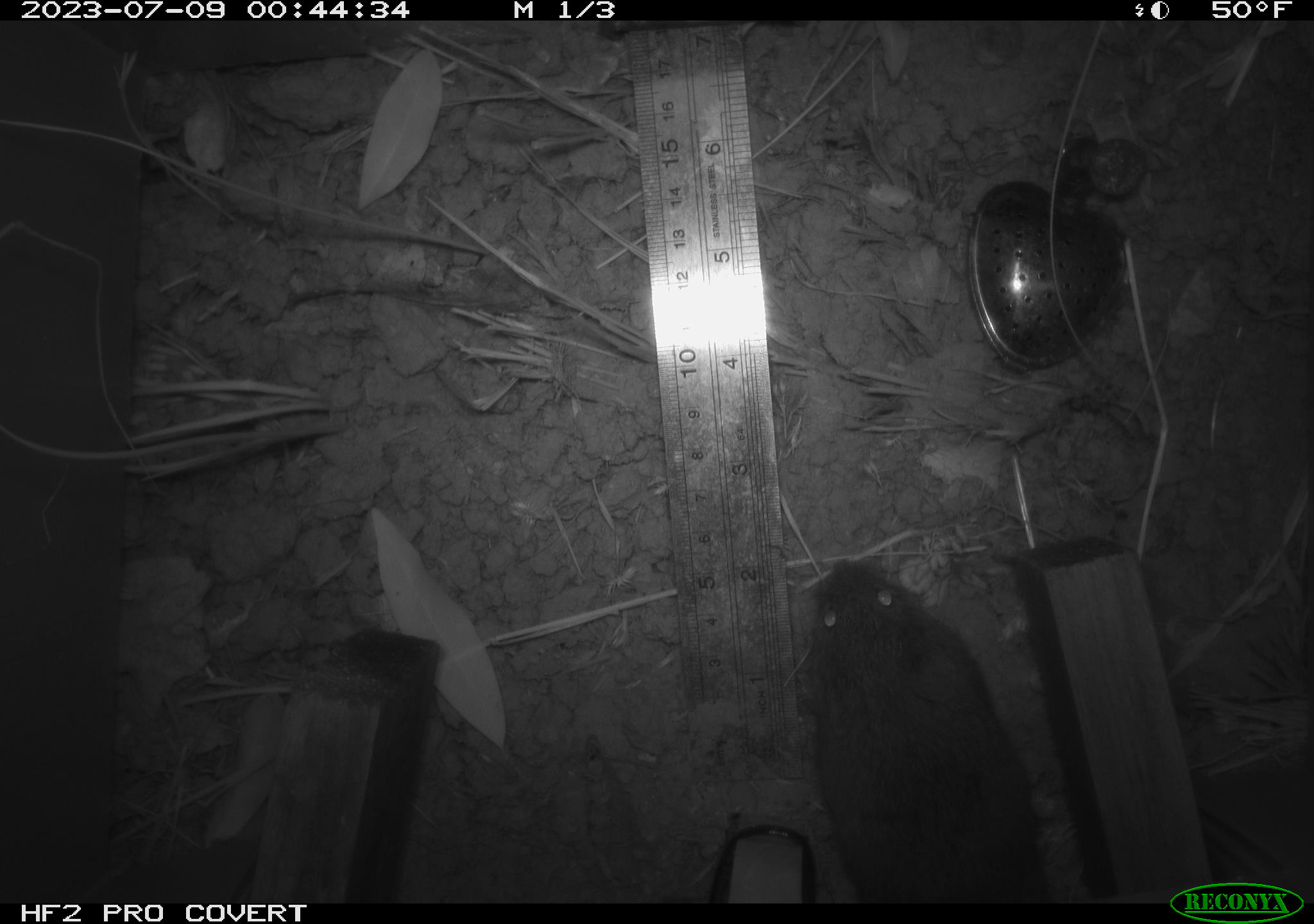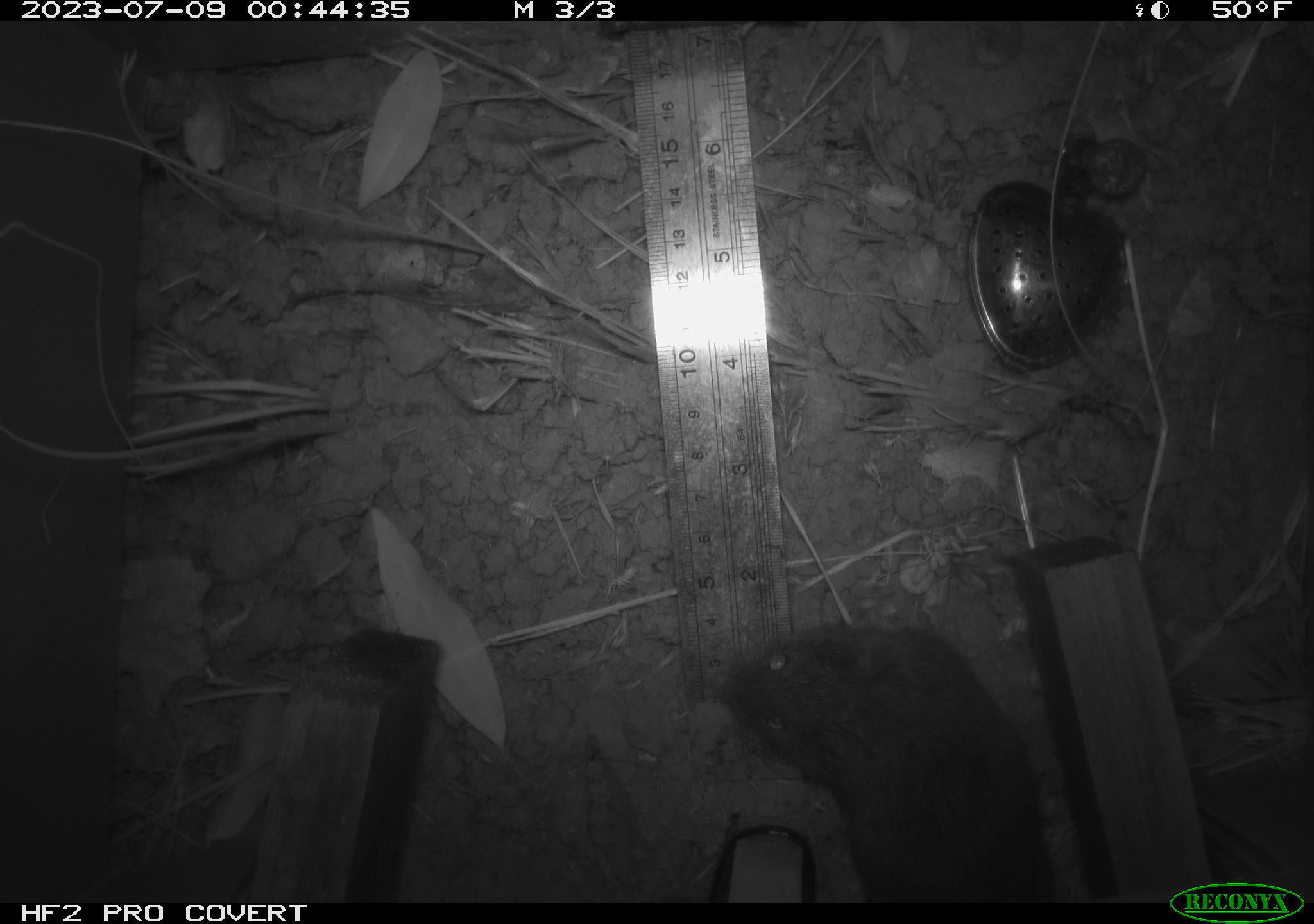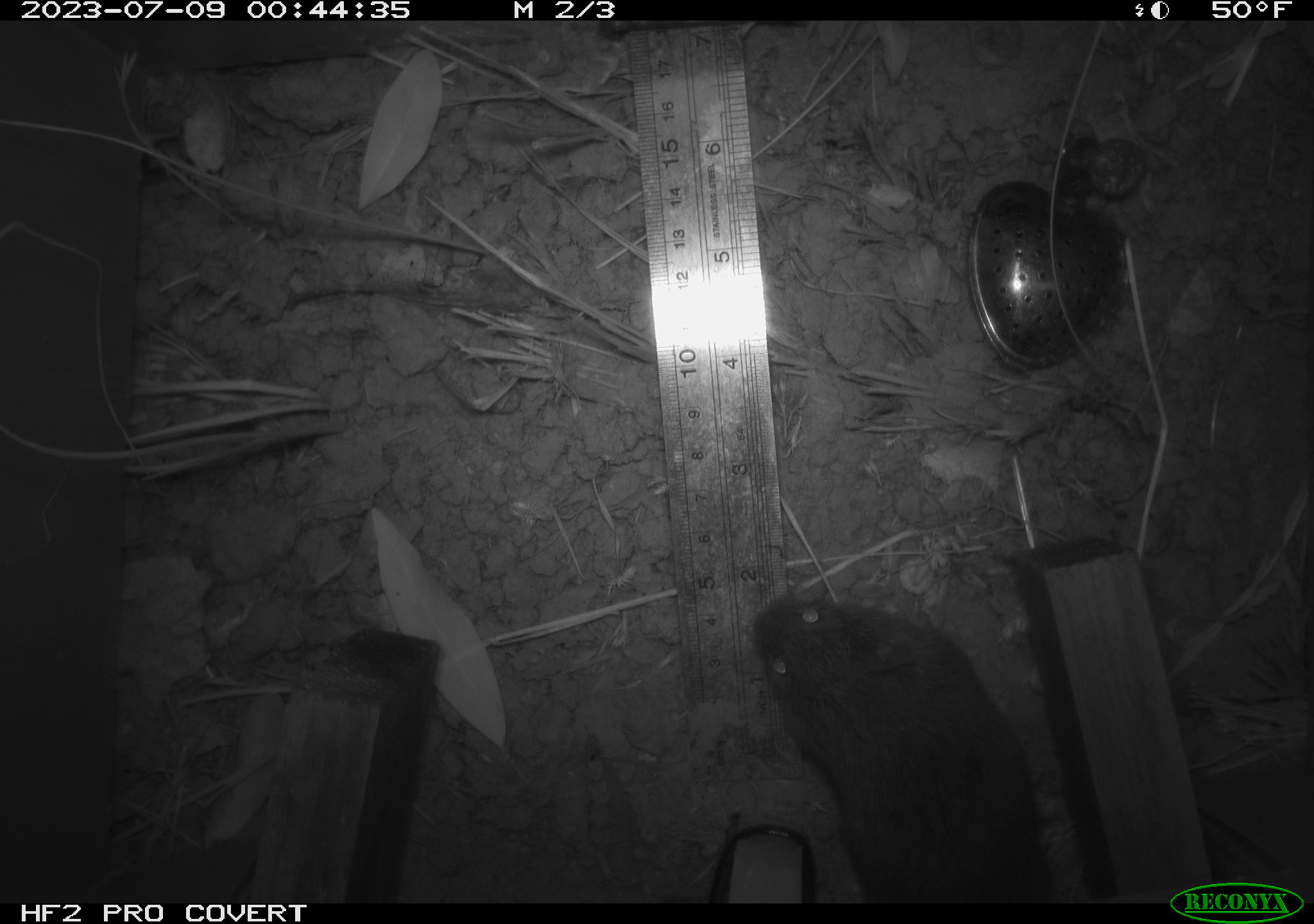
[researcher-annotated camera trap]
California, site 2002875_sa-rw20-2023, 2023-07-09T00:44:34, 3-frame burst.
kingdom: Animalia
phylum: Chordata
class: Mammalia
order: Rodentia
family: Cricetidae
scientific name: Arvicolinae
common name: voles, lemmings, and muskrats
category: arvicolinae subfamily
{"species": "arvicolinae subfamily (voles, lemmings, and muskrats) (Arvicolinae)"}